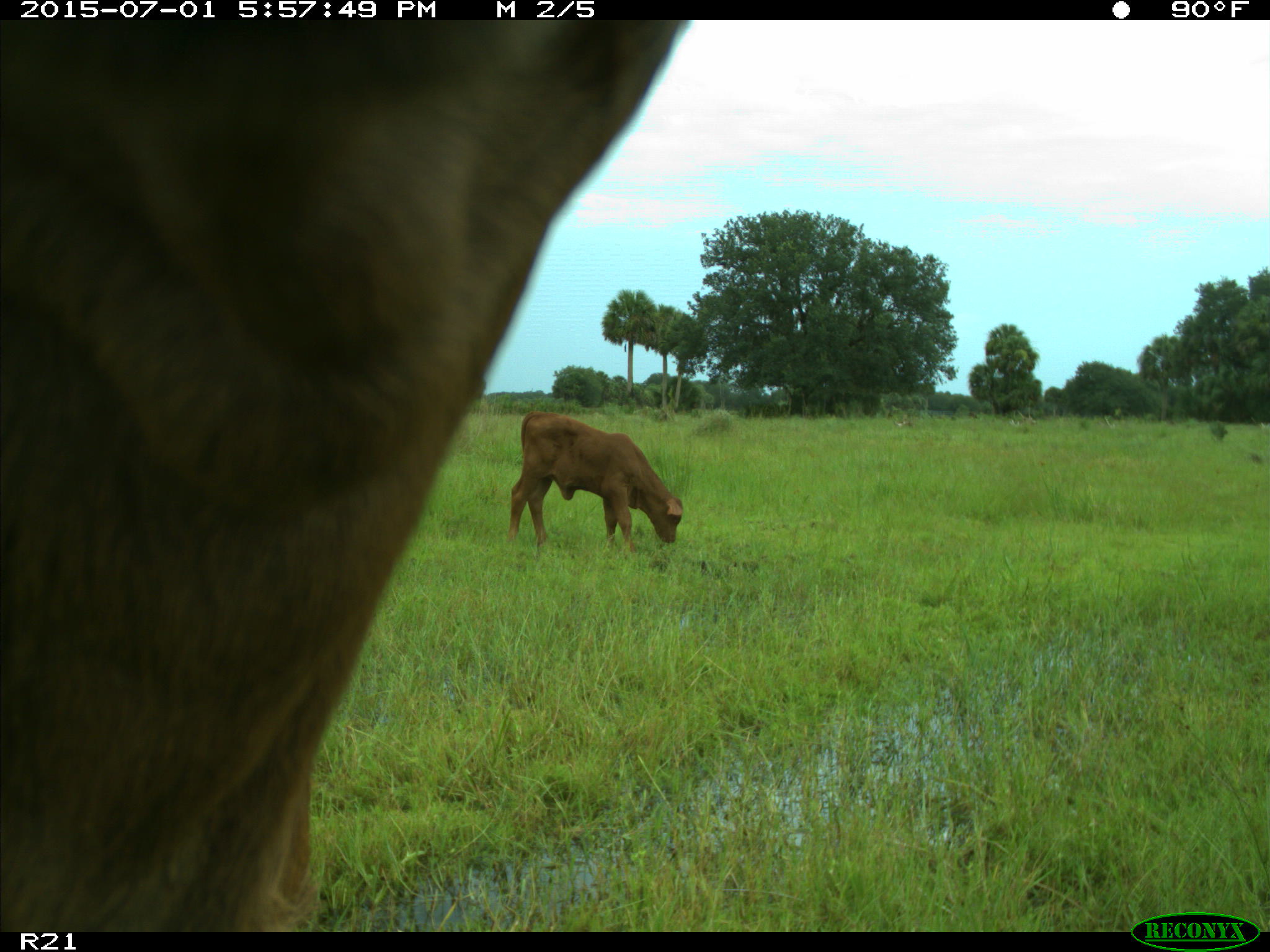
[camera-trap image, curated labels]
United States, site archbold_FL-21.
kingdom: Animalia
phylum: Chordata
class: Mammalia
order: Artiodactyla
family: Bovidae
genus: Bos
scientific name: Bos taurus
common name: domestic cow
Bos taurus (domestic cow).